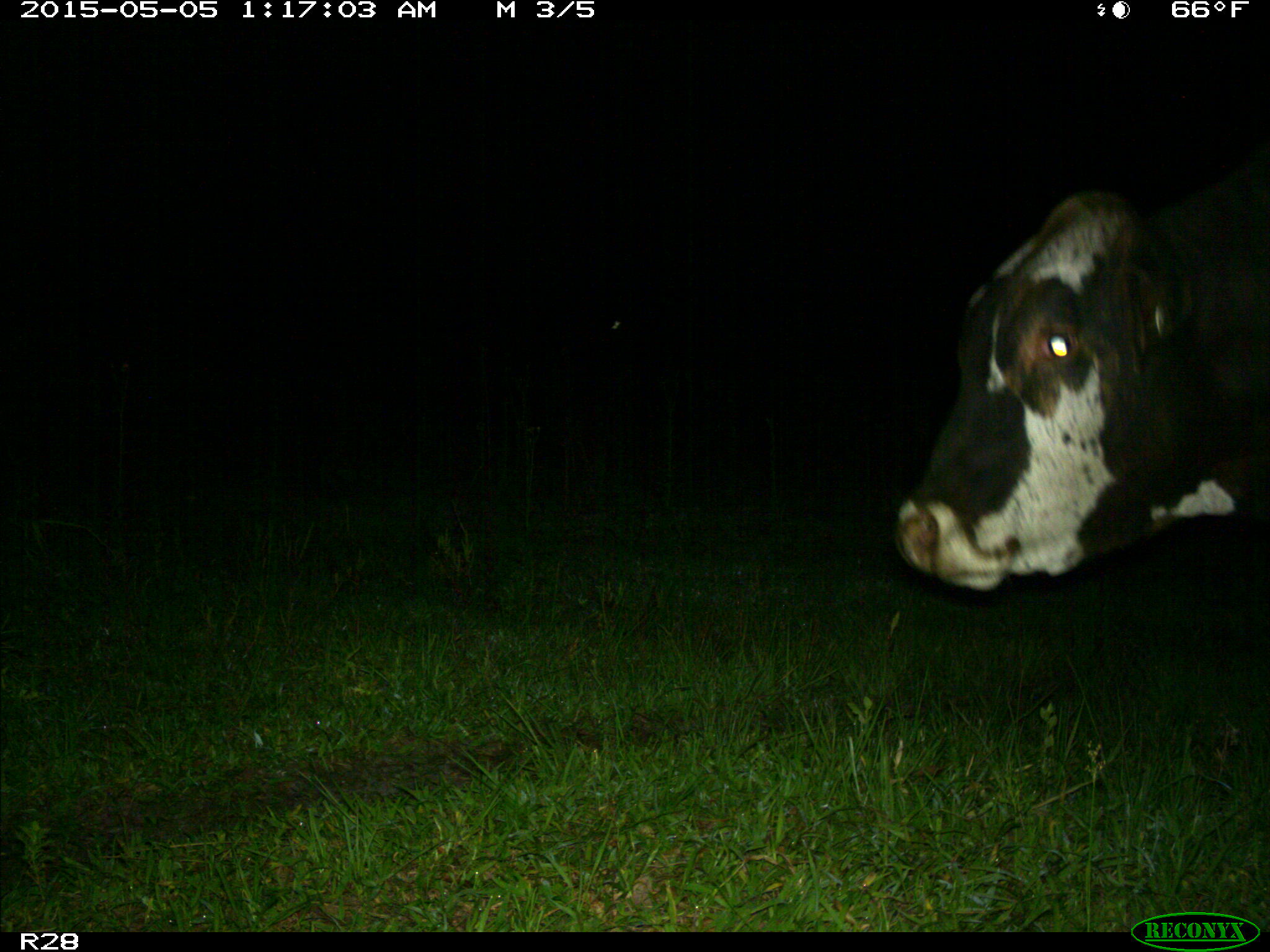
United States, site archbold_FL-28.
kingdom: Animalia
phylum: Chordata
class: Mammalia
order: Artiodactyla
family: Bovidae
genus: Bos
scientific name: Bos taurus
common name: domestic cow